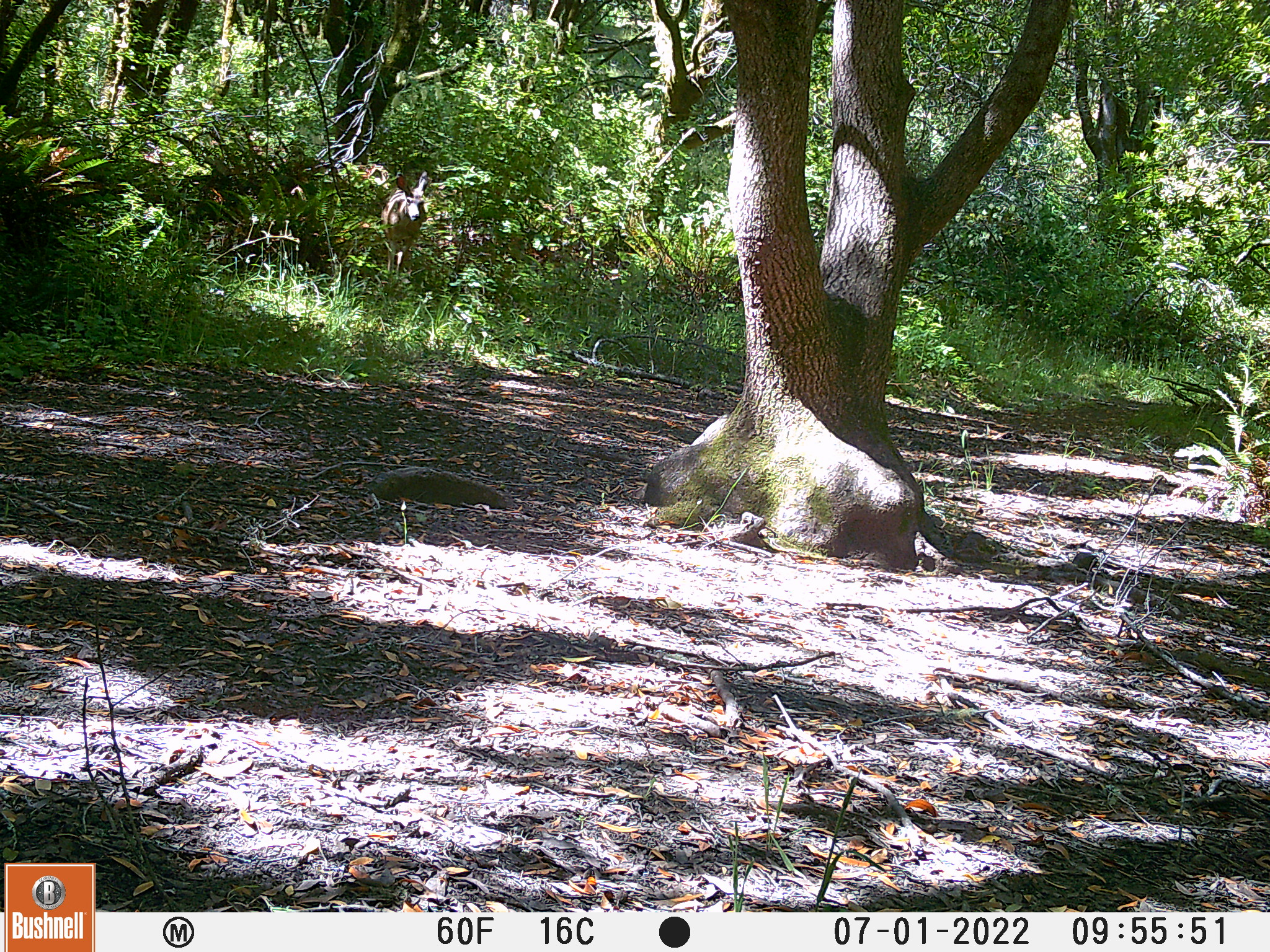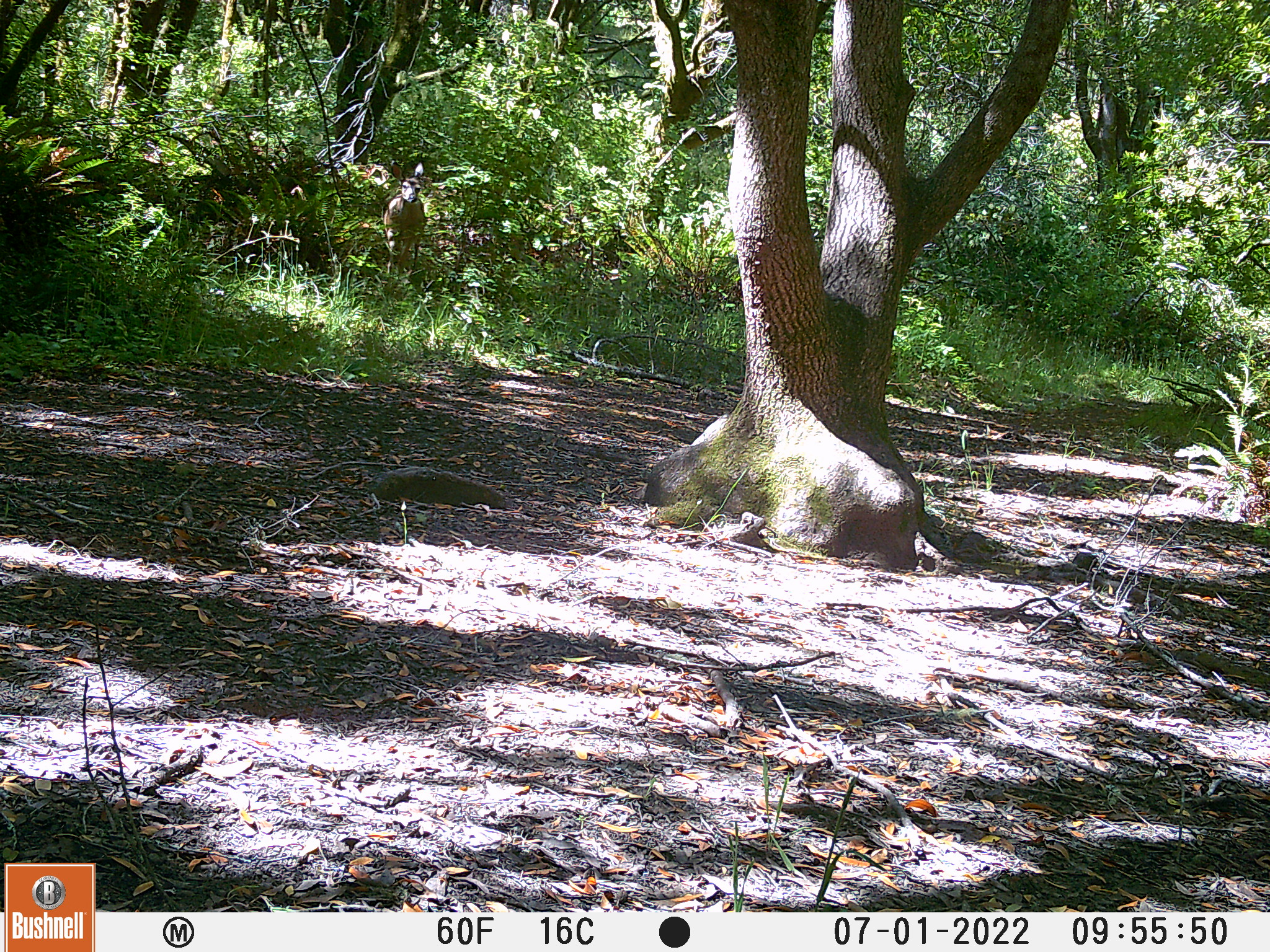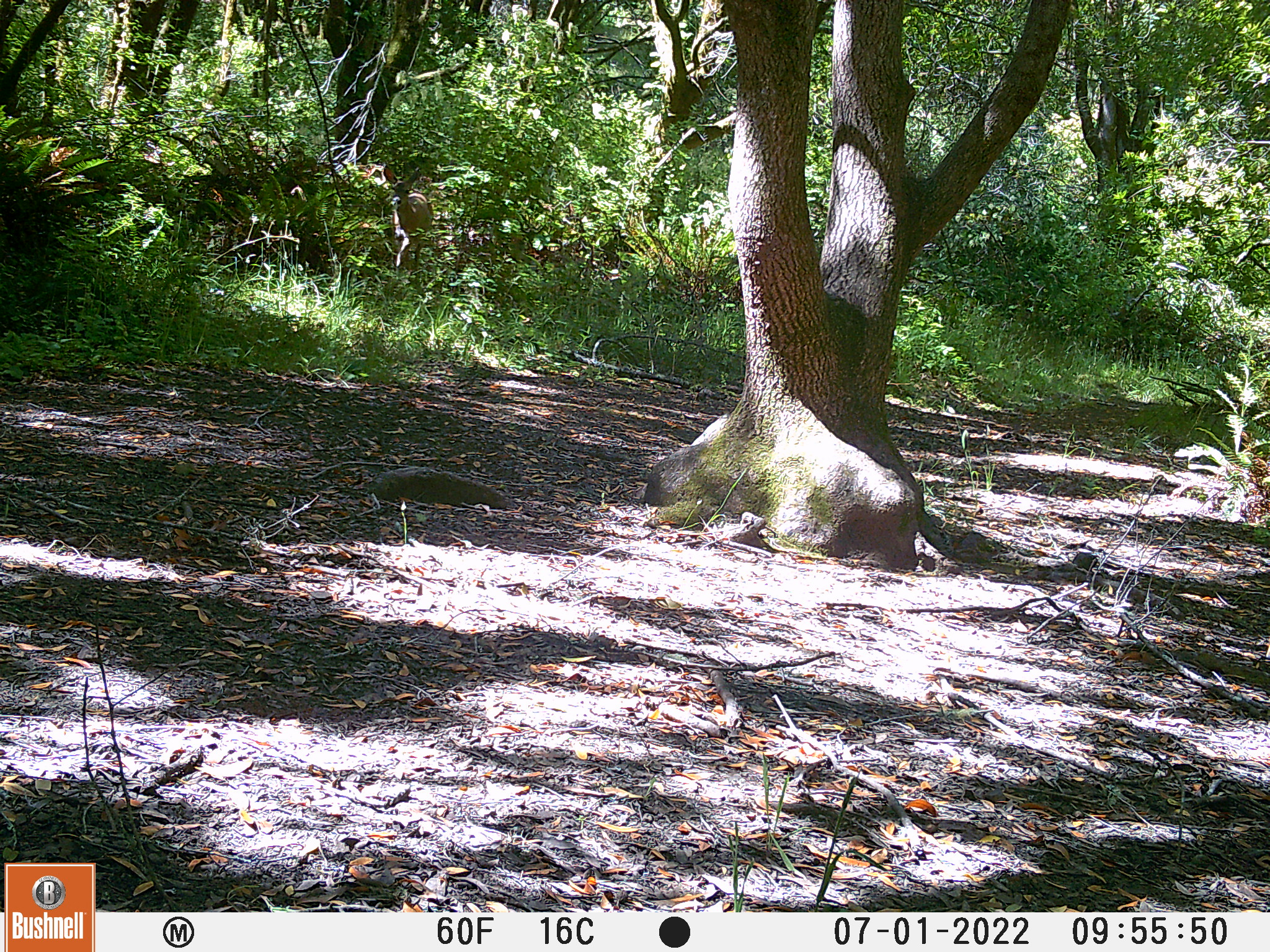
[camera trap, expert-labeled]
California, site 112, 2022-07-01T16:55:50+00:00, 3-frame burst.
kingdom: Animalia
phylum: Chordata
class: Mammalia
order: Artiodactyla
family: Cervidae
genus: Odocoileus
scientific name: Odocoileus hemionus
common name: mule deer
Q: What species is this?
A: Mule deer (Odocoileus hemionus).